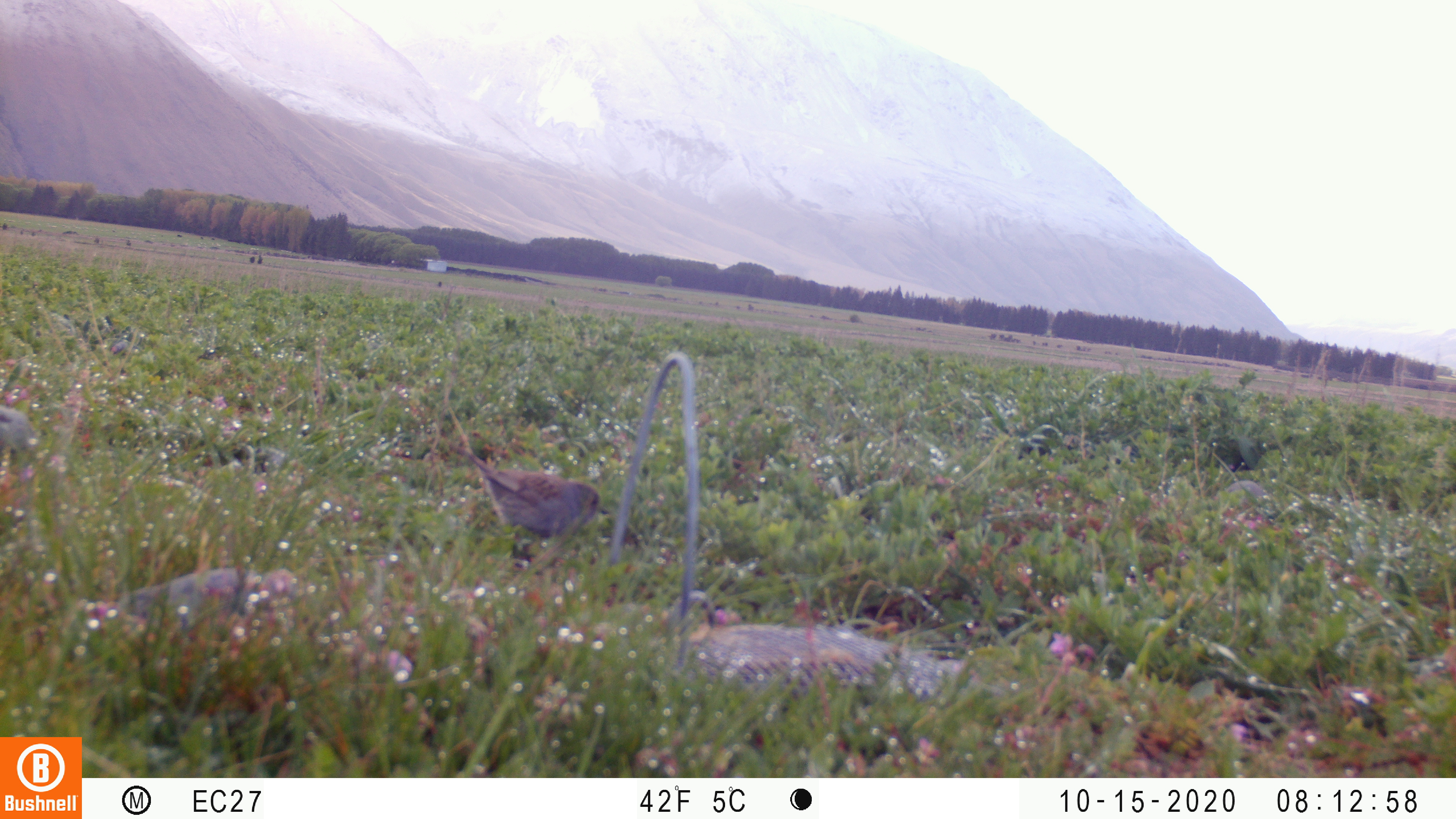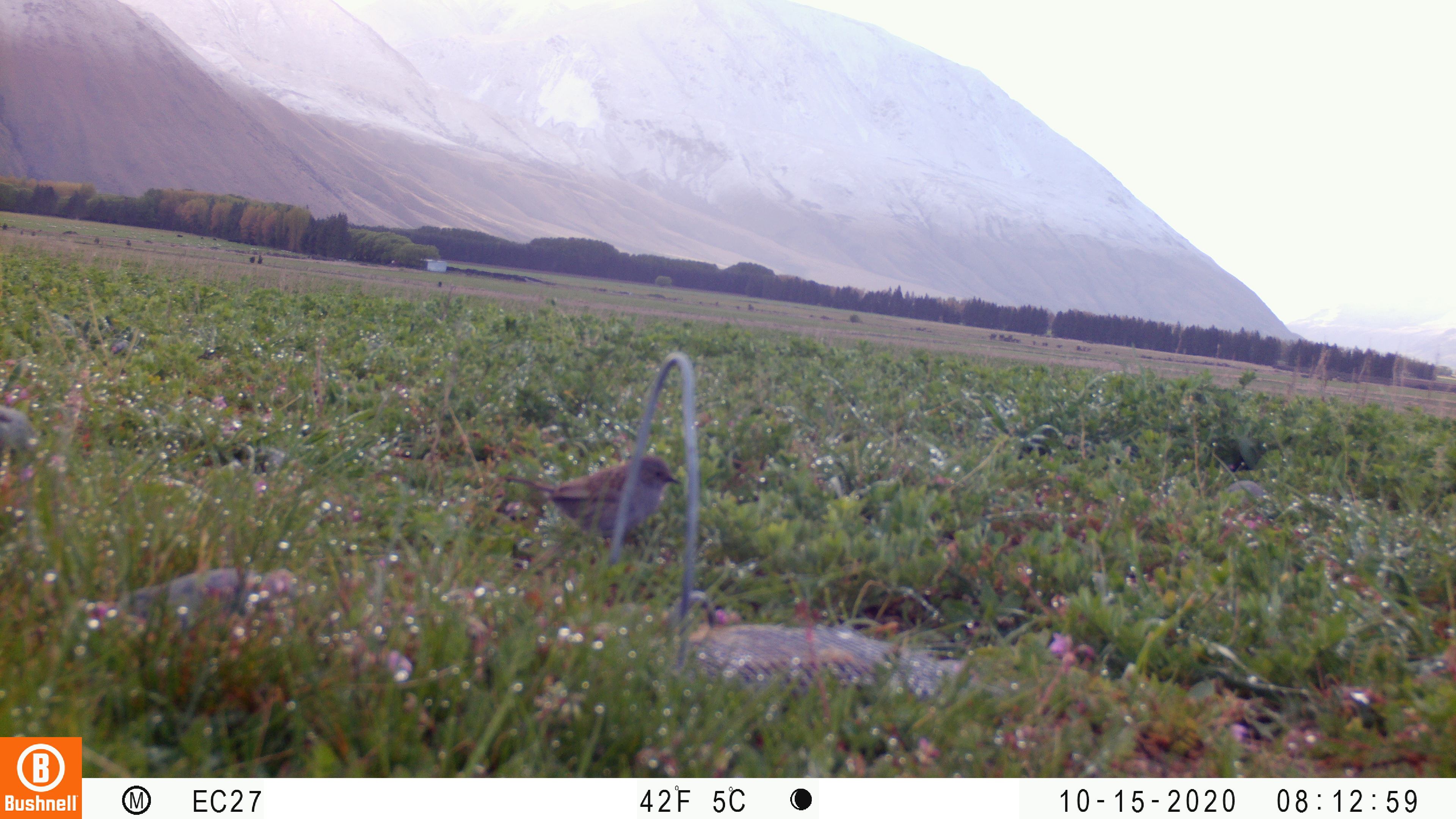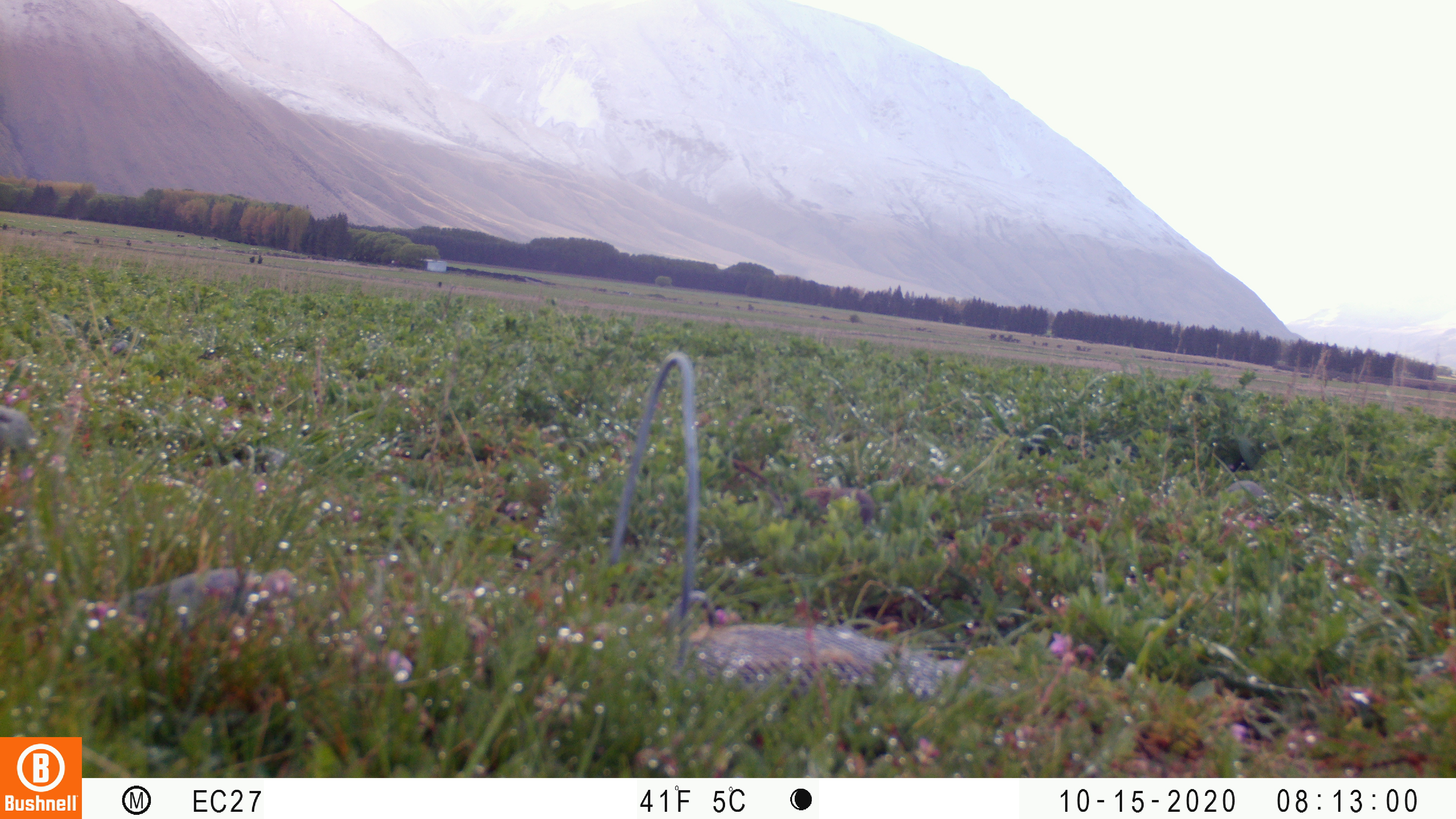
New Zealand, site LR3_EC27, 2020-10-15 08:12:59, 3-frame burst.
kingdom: Animalia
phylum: Chordata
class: Aves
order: Passeriformes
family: Prunellidae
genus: Prunella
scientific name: Prunella modularis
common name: dunnock